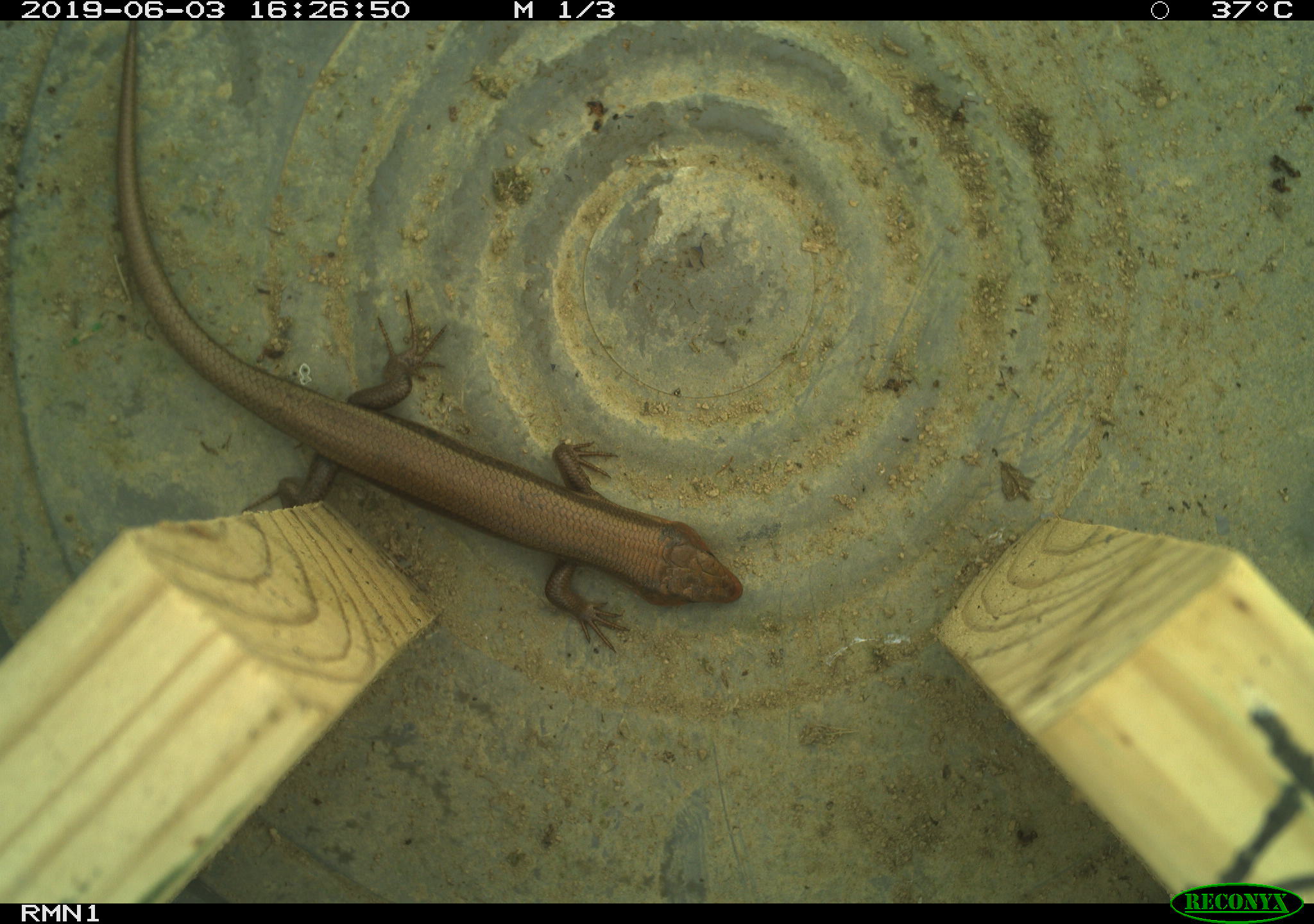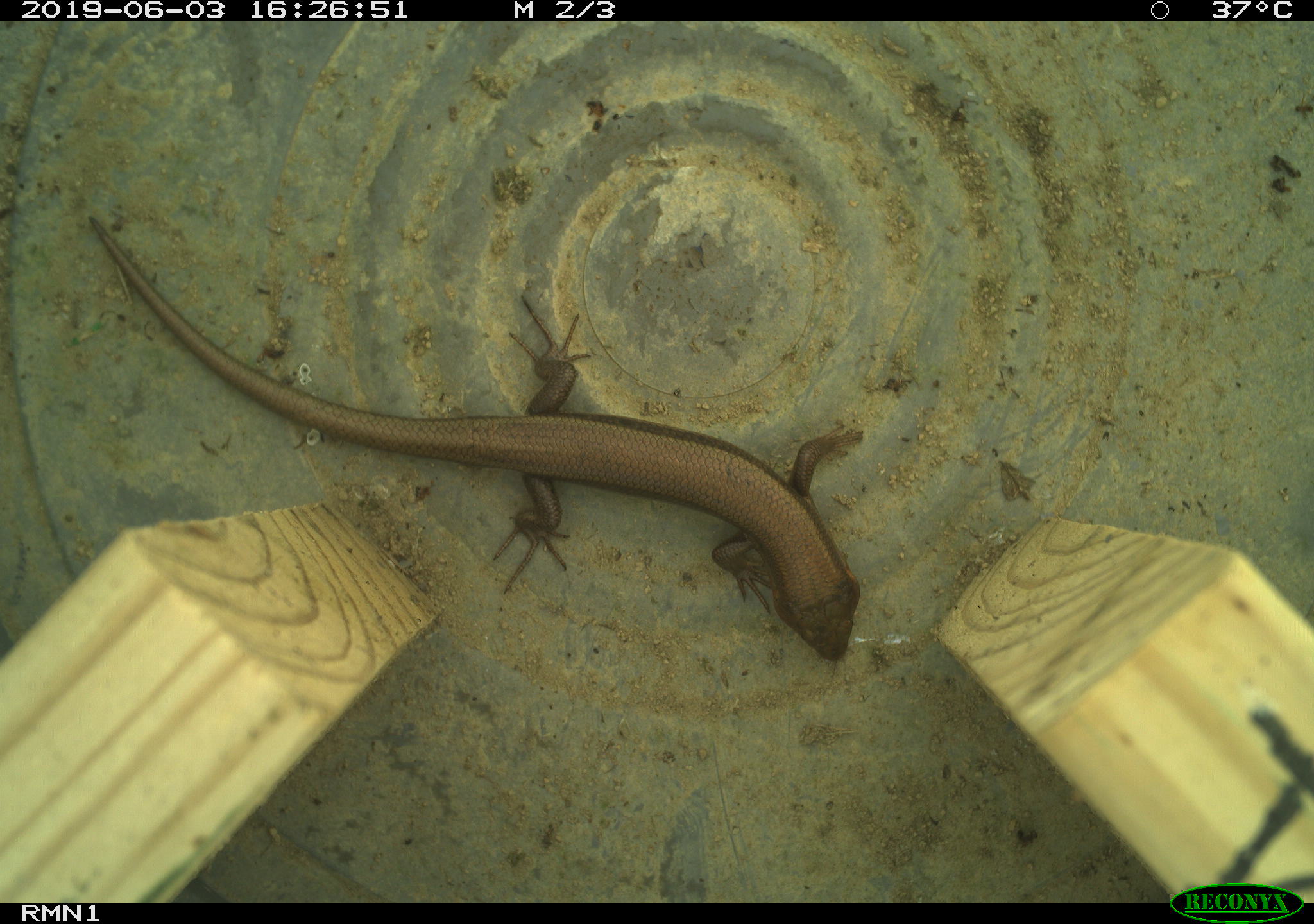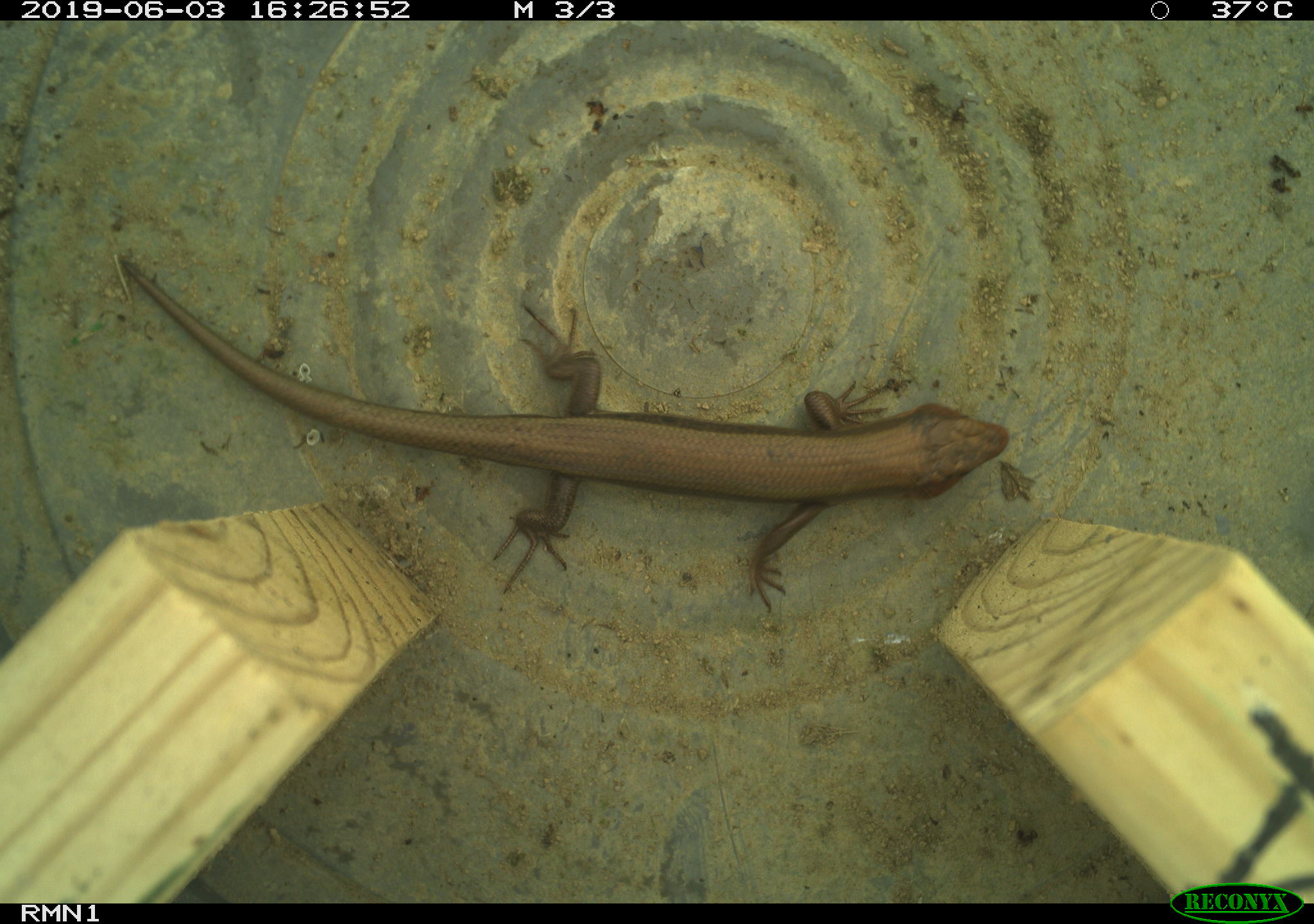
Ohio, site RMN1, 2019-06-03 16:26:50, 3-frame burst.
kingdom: Animalia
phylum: Chordata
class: Reptilia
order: Squamata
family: Scincidae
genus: Plestiodon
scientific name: Plestiodon fasciatus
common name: common five-lined skink